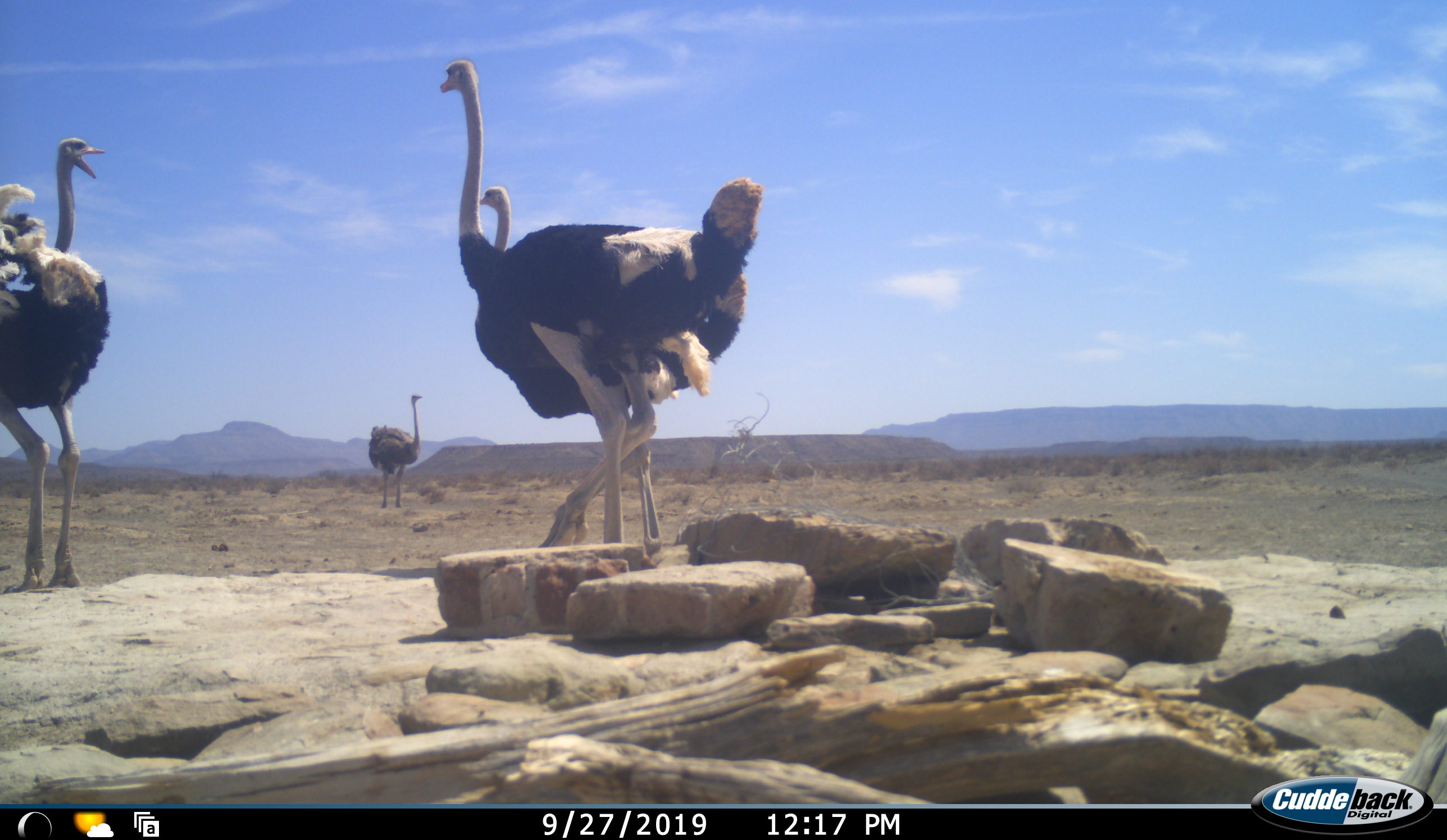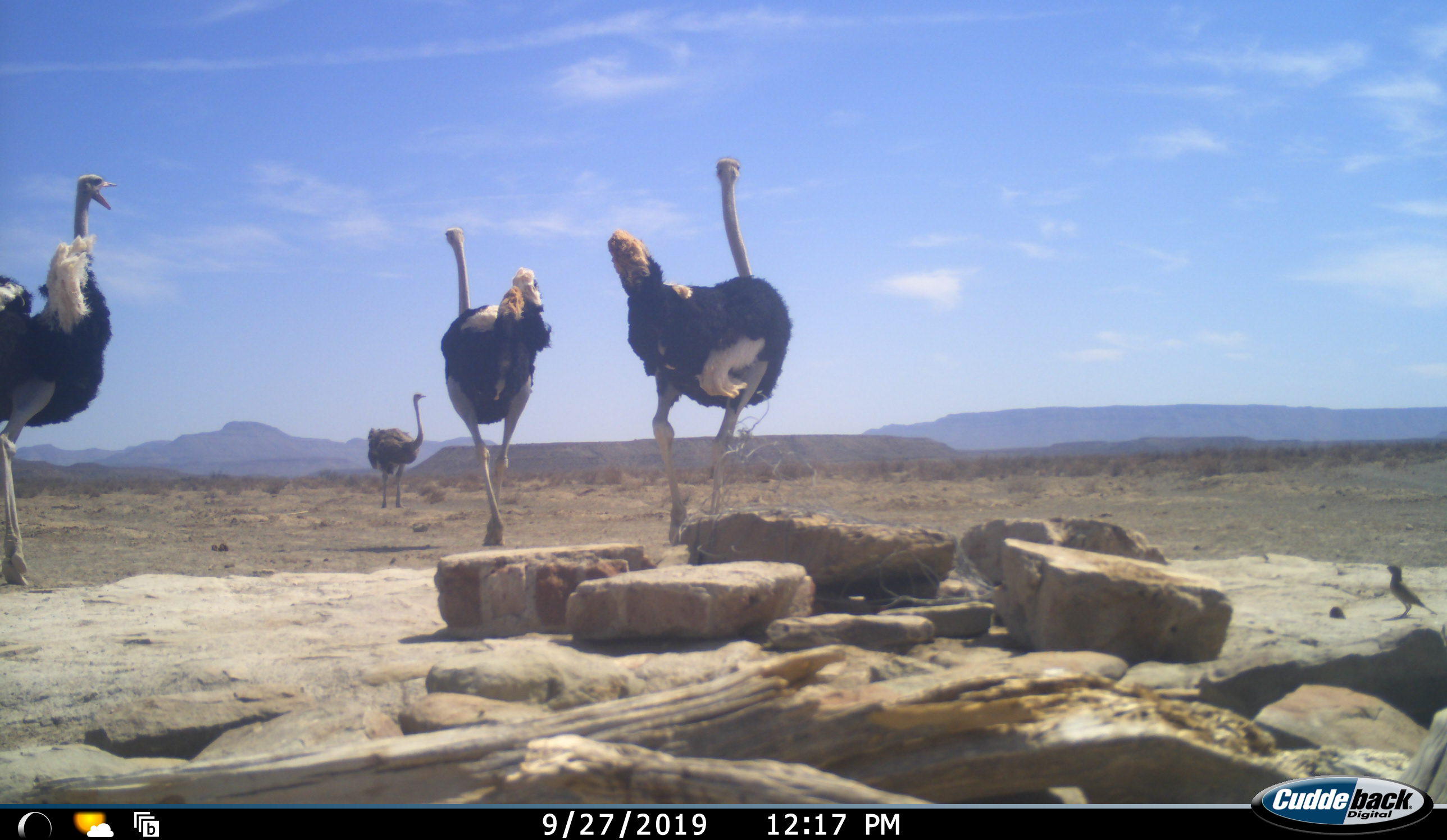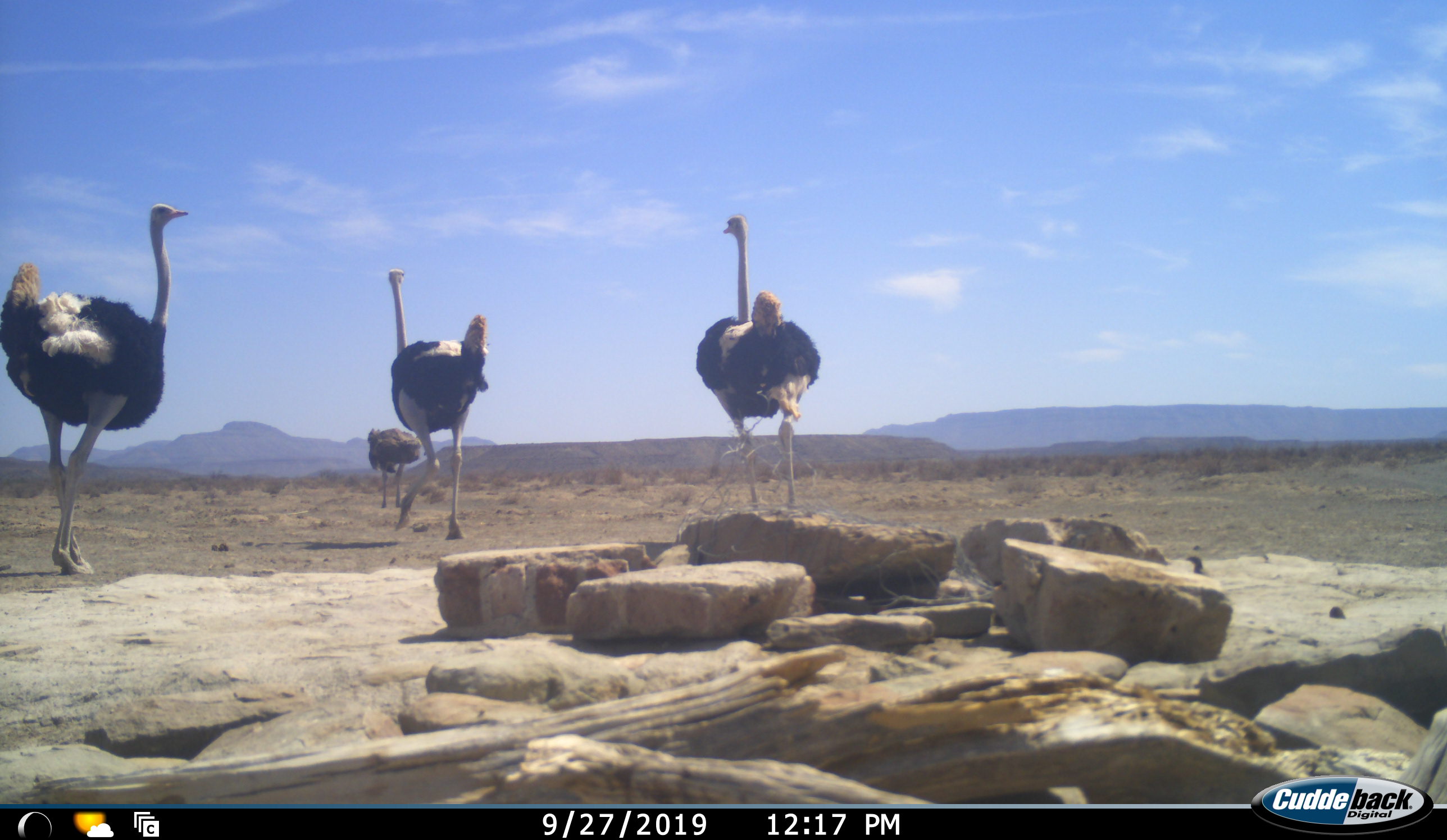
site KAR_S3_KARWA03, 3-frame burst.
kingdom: Animalia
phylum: Chordata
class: Aves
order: Struthioniformes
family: Struthionidae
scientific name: Struthionidae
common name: ostrich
Ostrich (Struthionidae), count 4. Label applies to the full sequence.